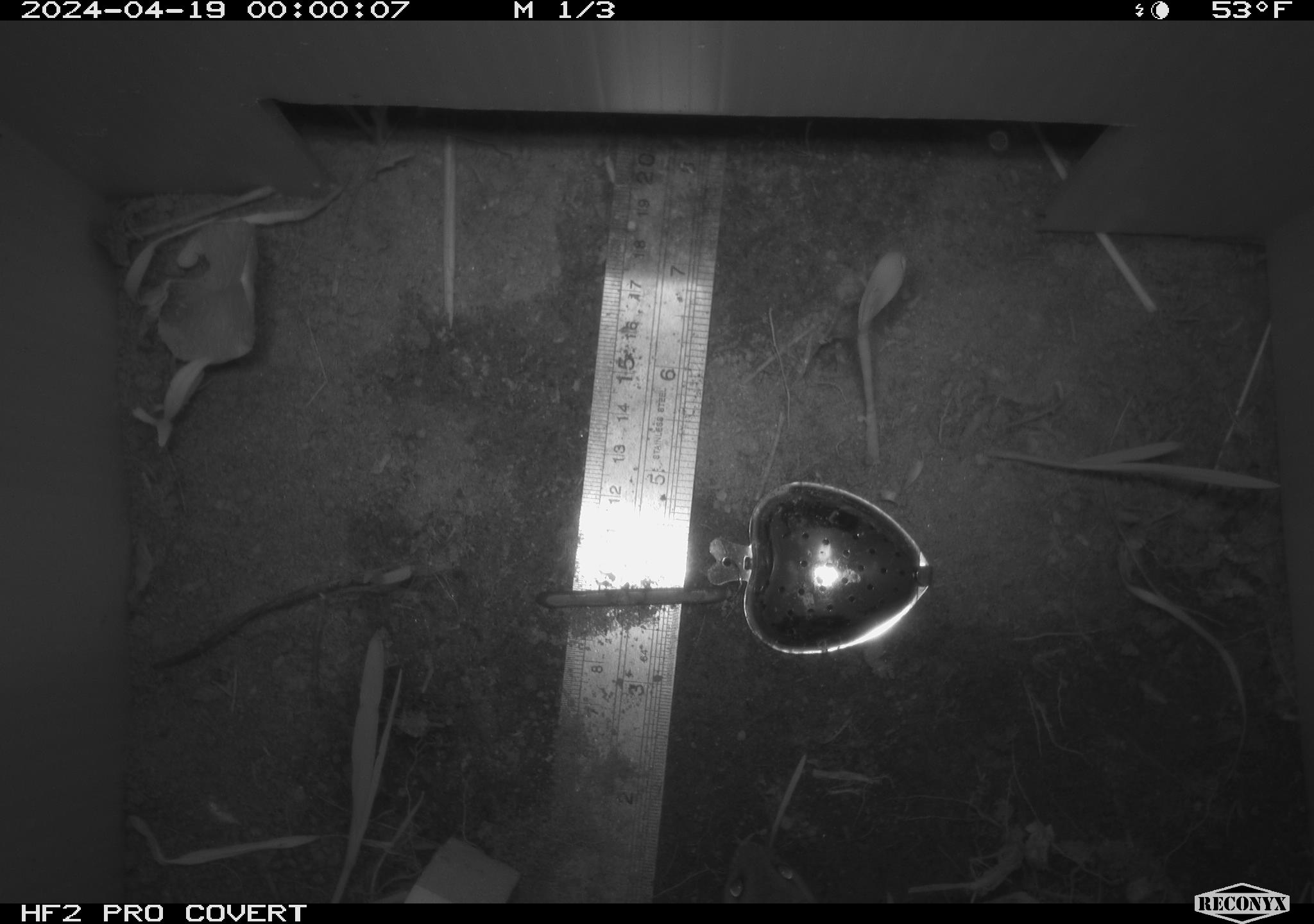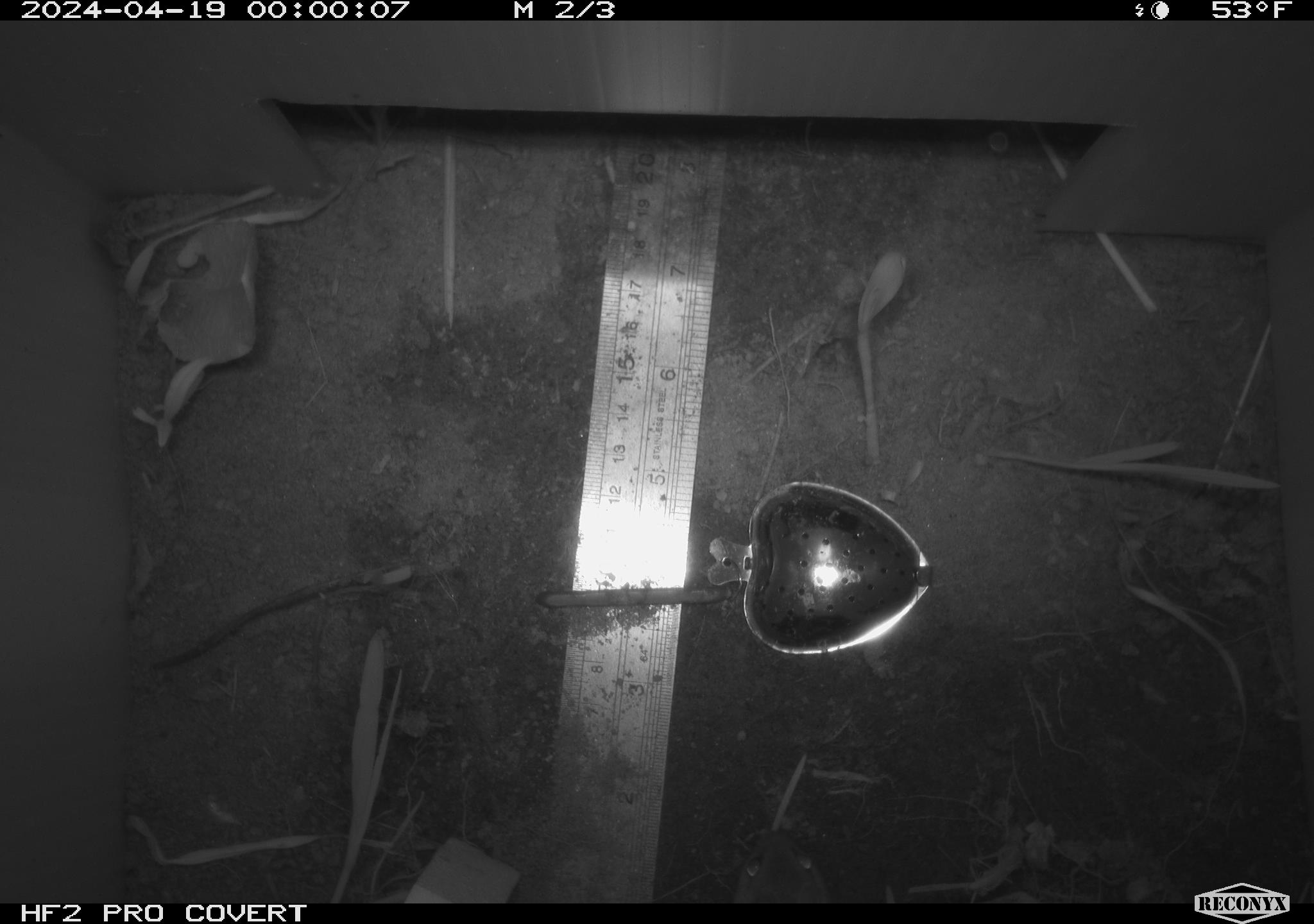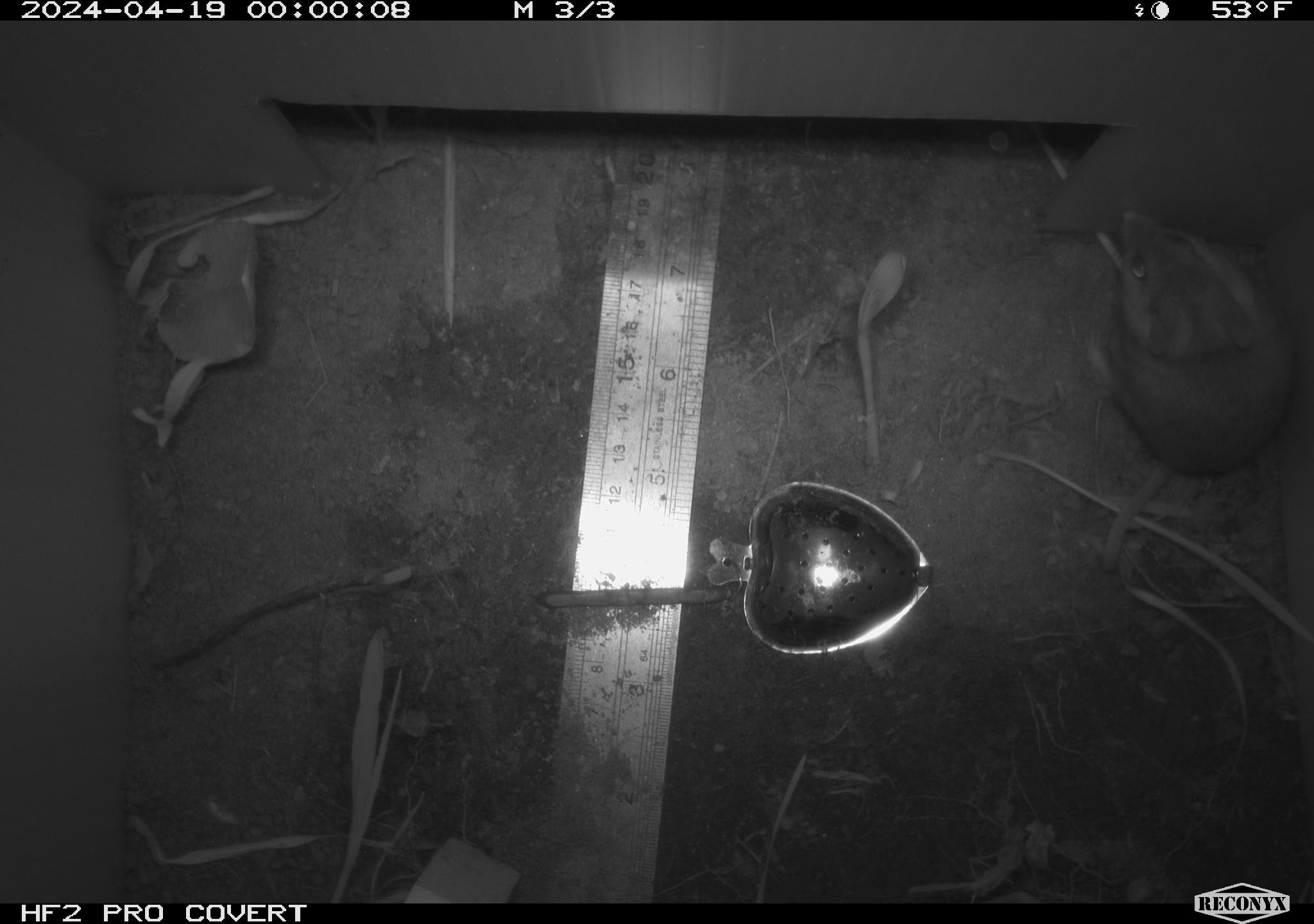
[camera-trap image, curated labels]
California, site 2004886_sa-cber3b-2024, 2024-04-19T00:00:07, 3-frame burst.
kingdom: Animalia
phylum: Chordata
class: Mammalia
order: Rodentia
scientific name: Rodentia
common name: mouse species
Mouse species (Rodentia).